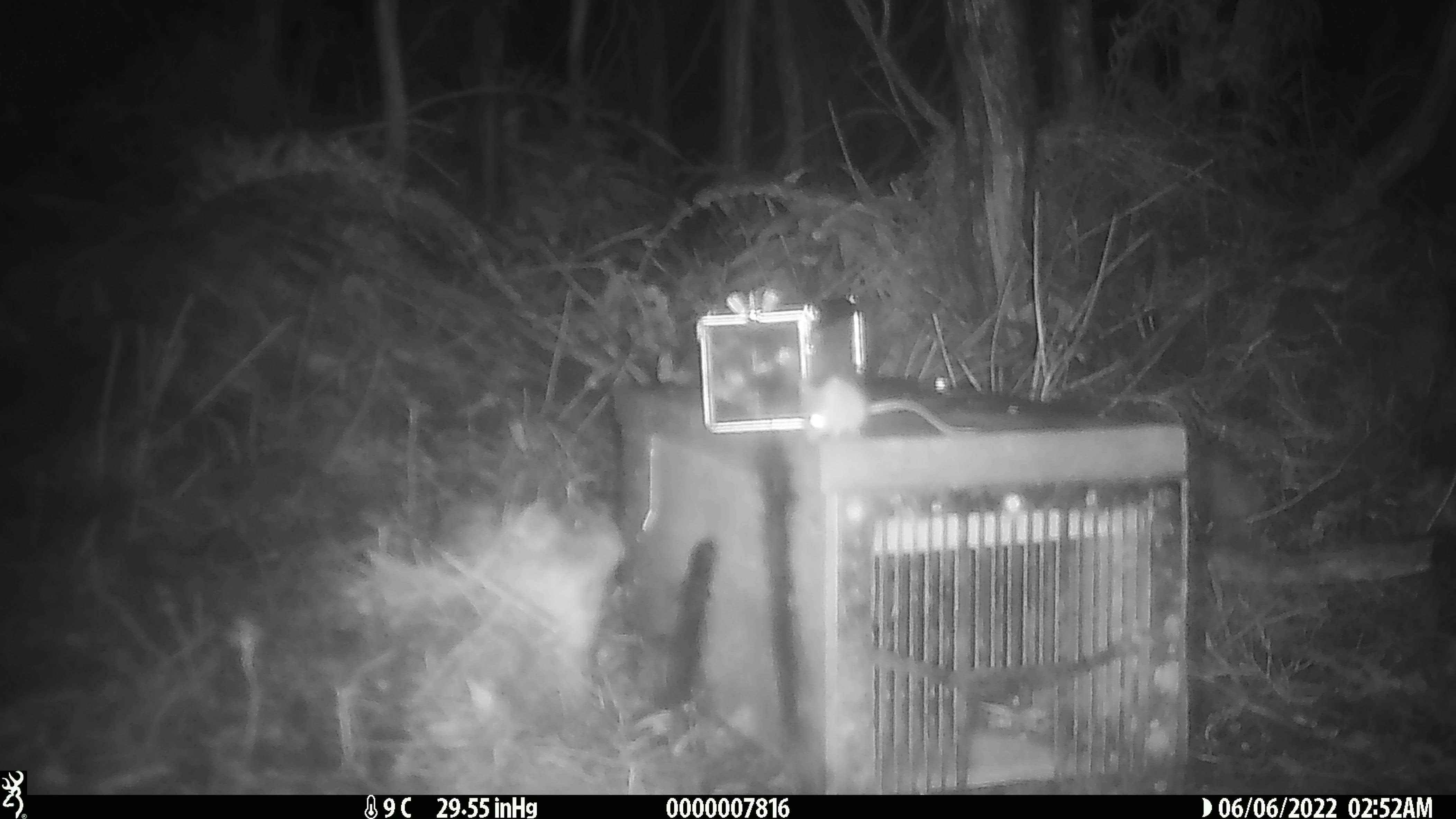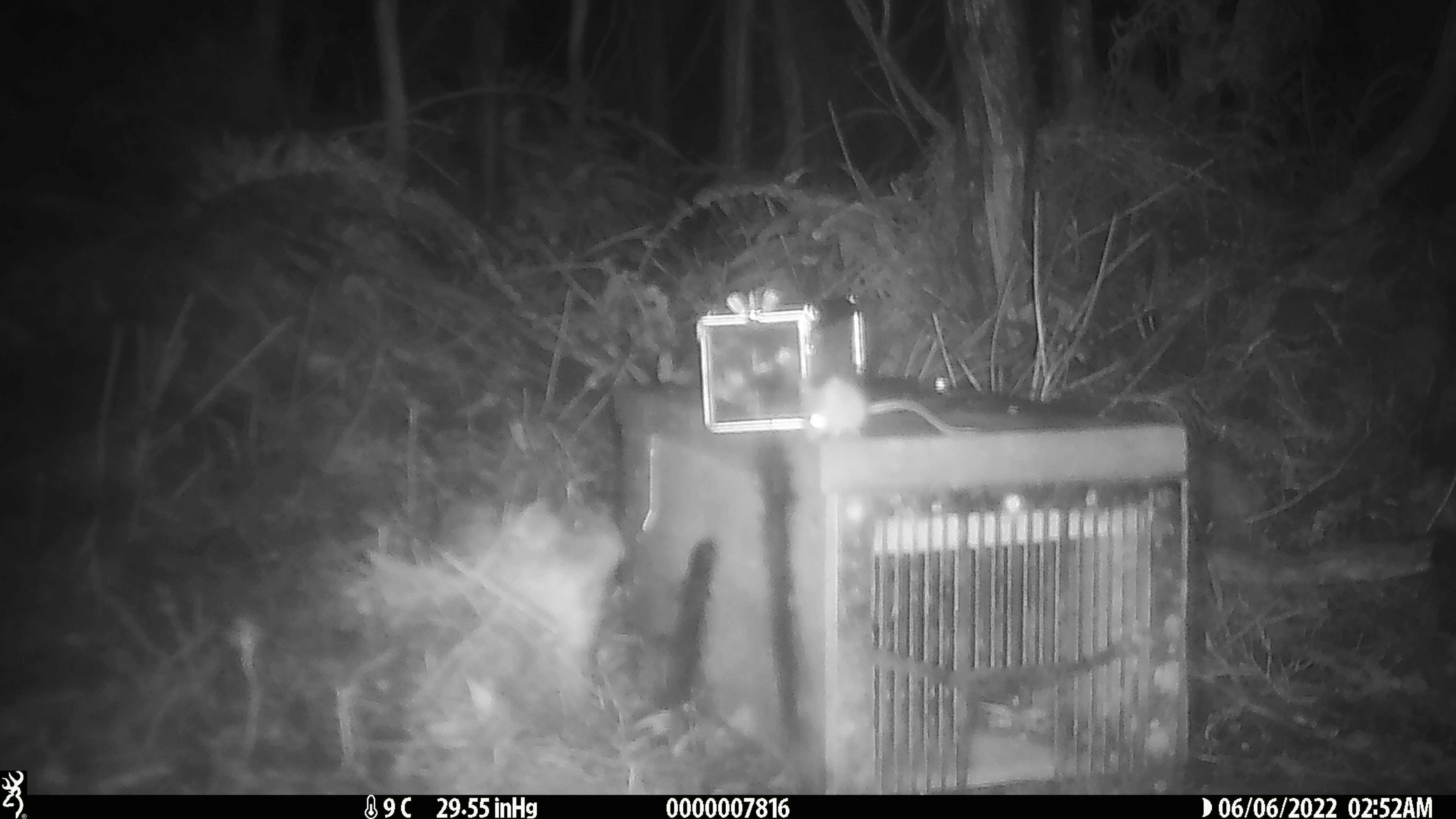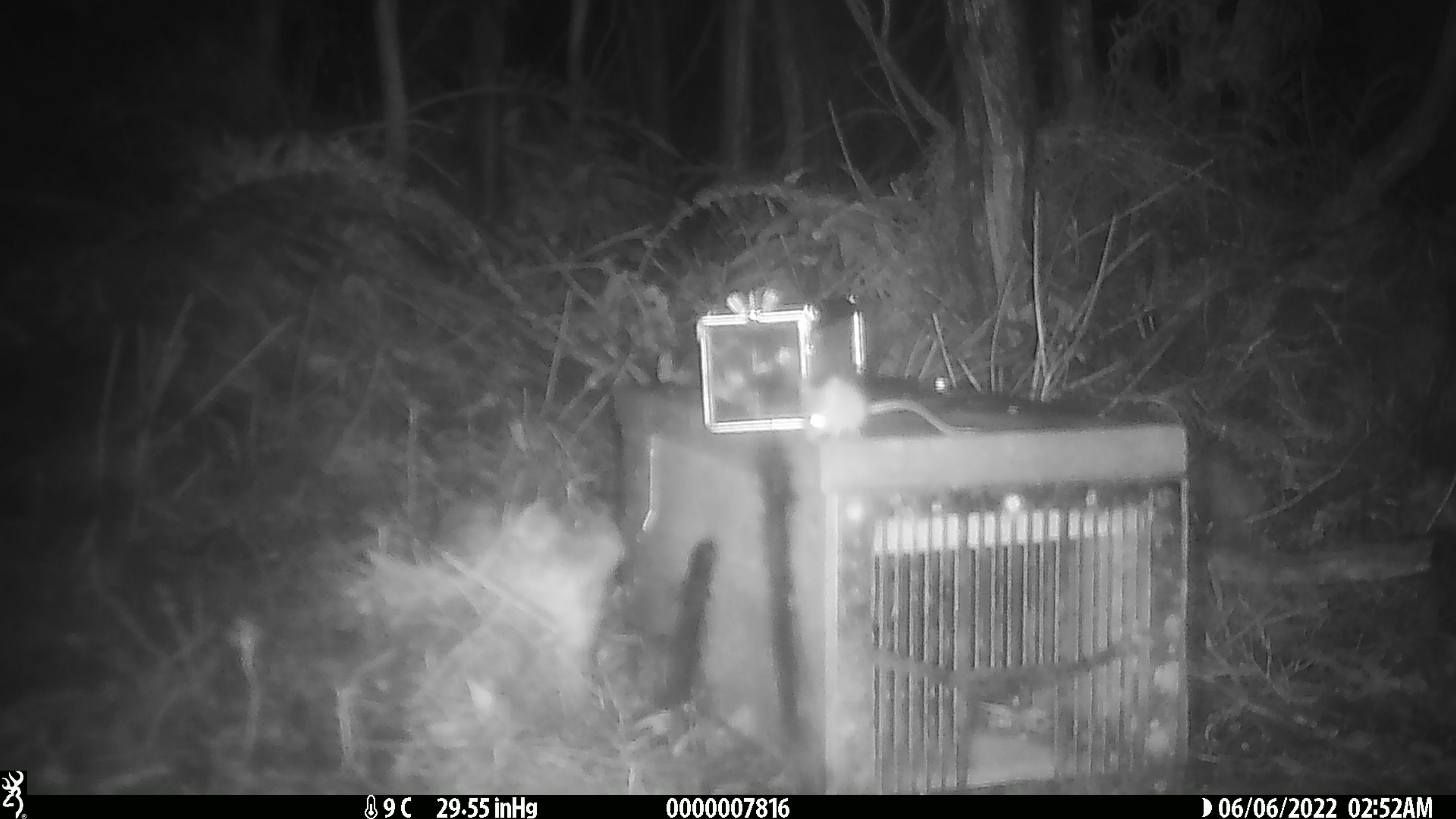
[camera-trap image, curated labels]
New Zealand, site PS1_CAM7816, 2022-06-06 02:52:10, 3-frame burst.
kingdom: Animalia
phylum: Chordata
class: Mammalia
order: Rodentia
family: Muridae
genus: Mus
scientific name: Mus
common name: mouse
Mouse (Mus).